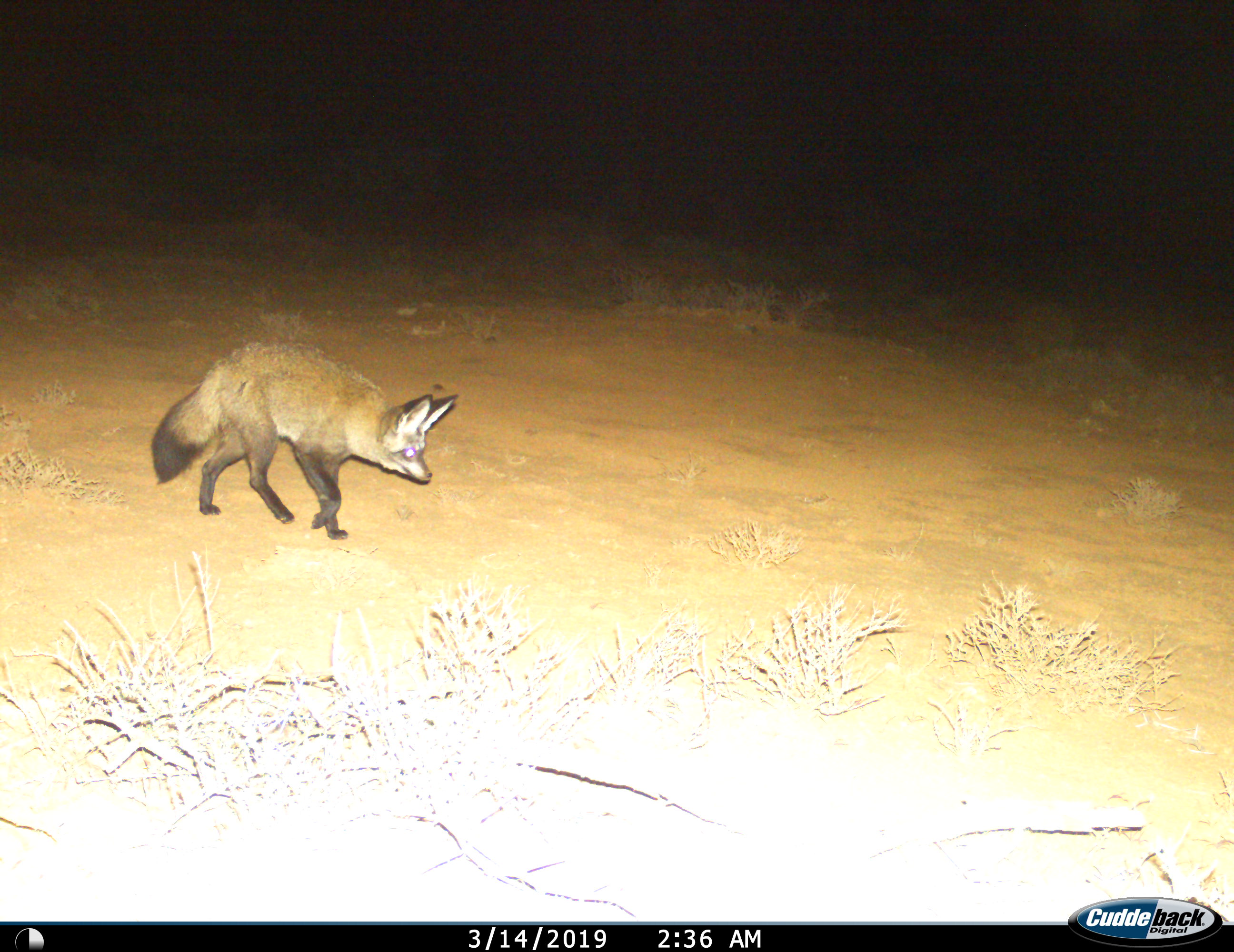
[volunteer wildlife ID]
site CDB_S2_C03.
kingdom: Animalia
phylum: Chordata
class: Mammalia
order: Carnivora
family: Canidae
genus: Otocyon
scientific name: Otocyon megalotis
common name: bat-eared fox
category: foxbateared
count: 1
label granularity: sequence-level